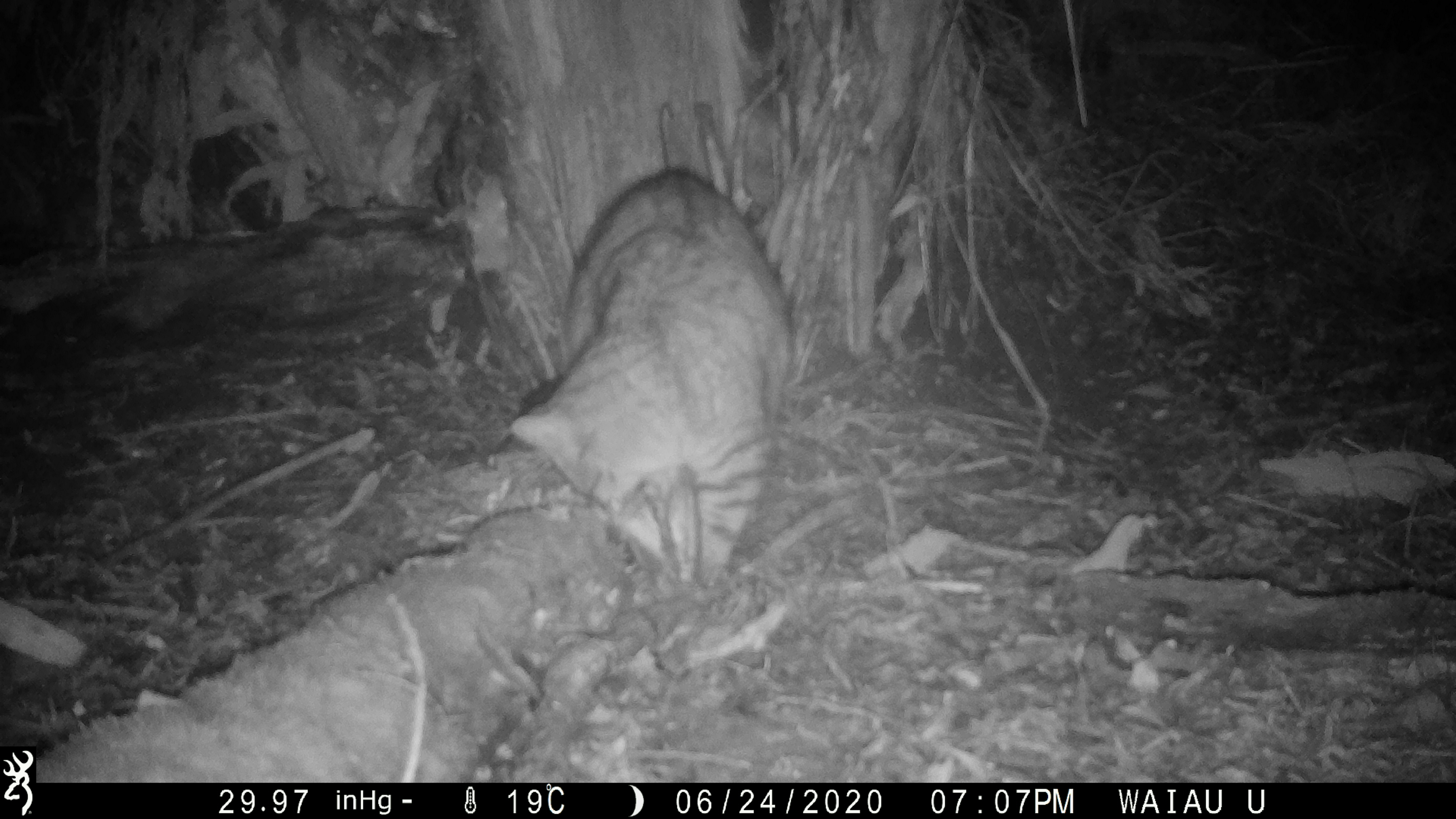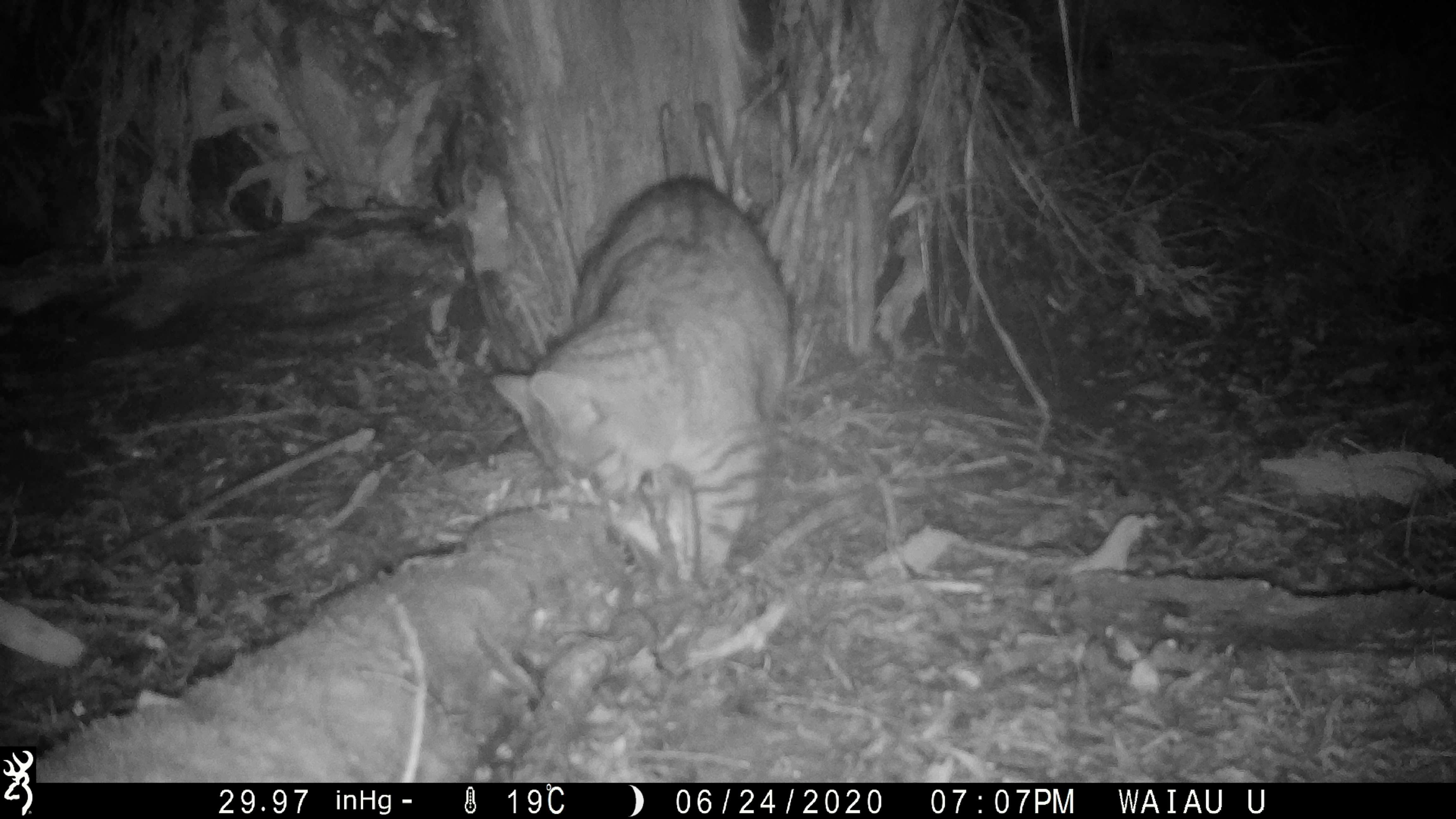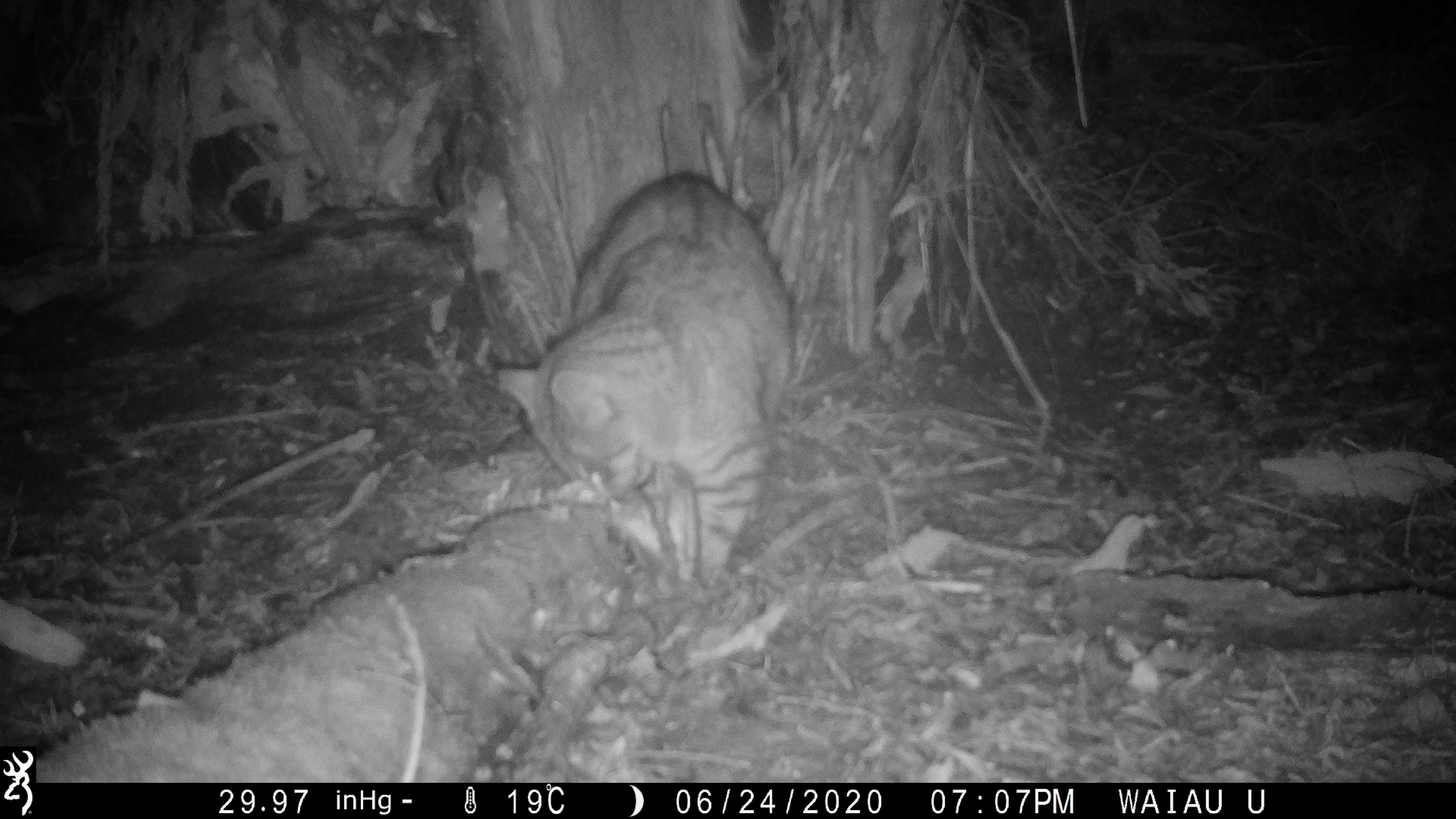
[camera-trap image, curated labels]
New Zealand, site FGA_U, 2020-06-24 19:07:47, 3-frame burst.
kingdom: Animalia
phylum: Chordata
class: Mammalia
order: Carnivora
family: Felidae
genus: Felis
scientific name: Felis catus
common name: domestic cat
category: cat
Cat (domestic cat) (Felis catus).